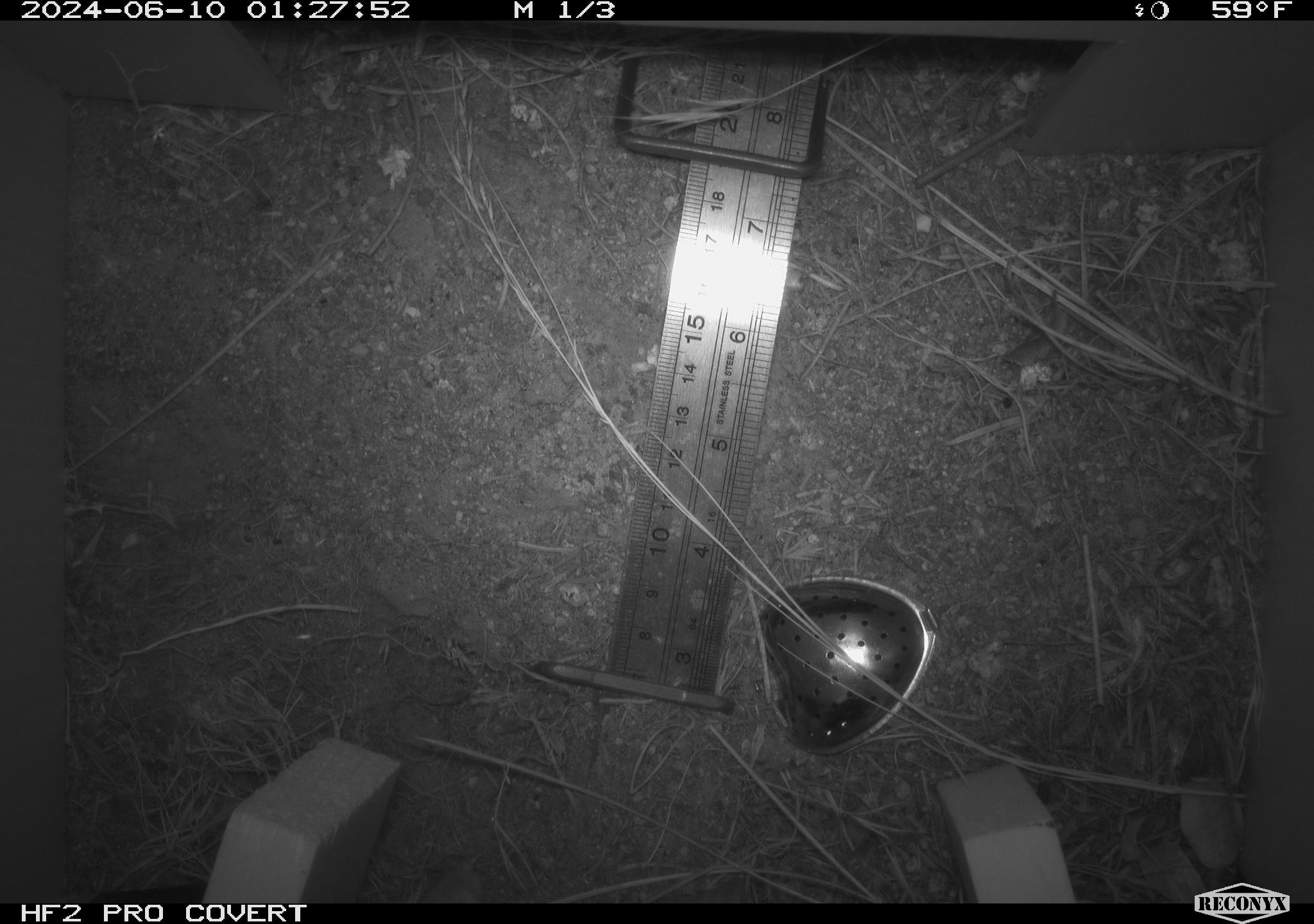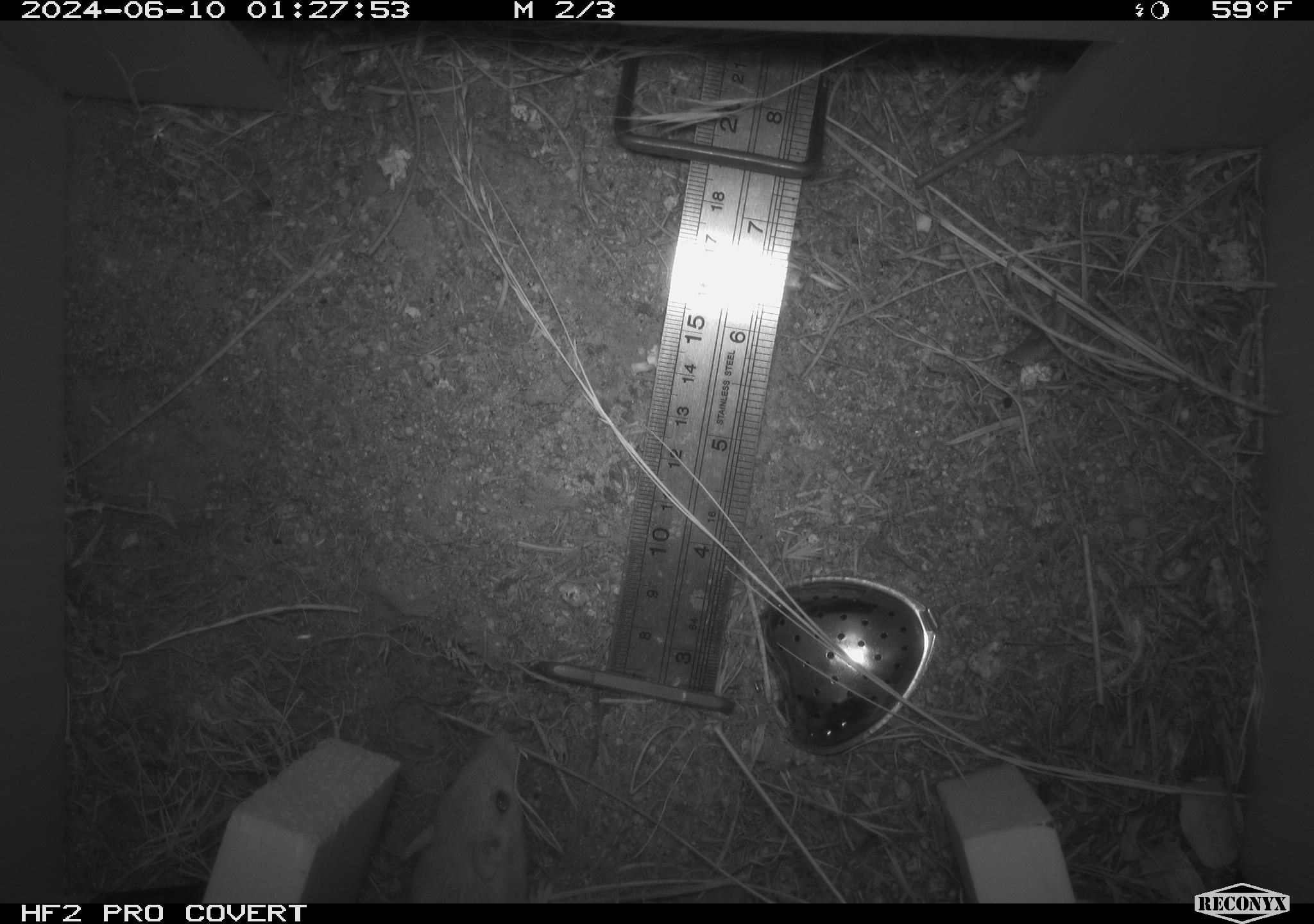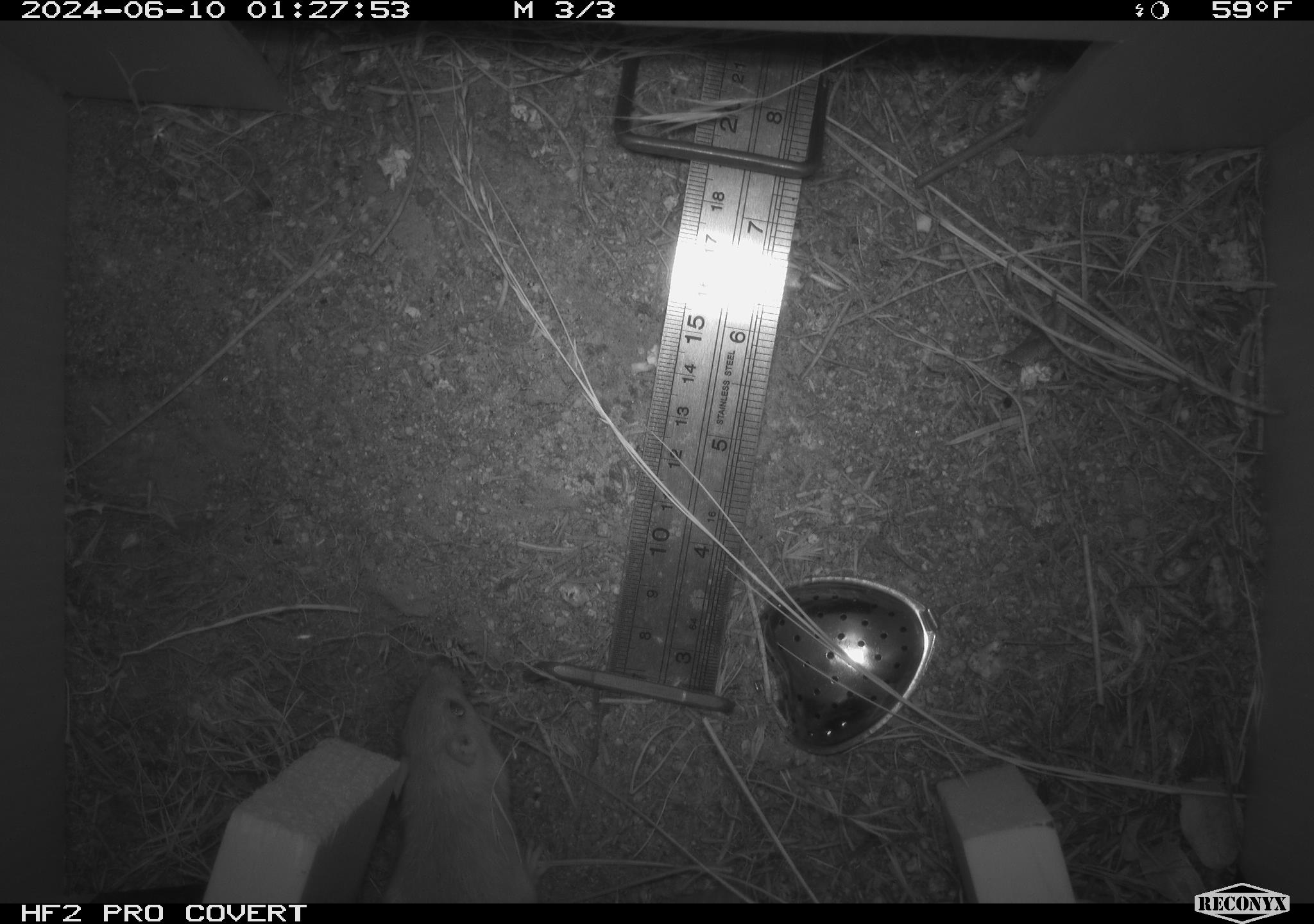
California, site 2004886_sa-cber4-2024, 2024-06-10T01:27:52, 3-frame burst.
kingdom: Animalia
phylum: Chordata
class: Mammalia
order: Rodentia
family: Heteromyidae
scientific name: Heteromyidae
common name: kangaroo rats and pocket mice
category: heteromyidae family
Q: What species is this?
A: Heteromyidae family (kangaroo rats and pocket mice) (Heteromyidae).